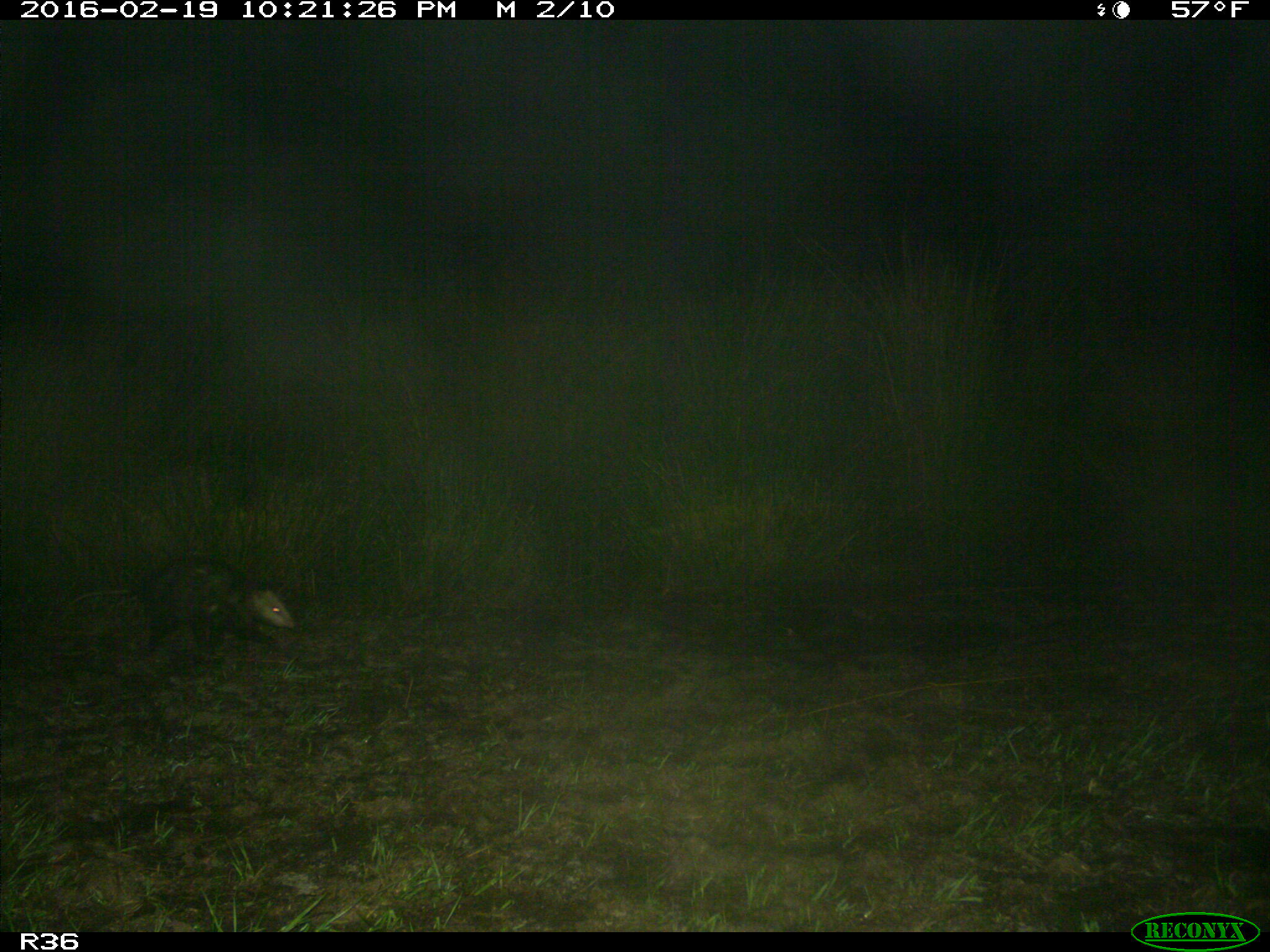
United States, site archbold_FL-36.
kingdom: Animalia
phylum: Chordata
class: Mammalia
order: Didelphimorphia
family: Didelphidae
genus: Didelphis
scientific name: Didelphis virginiana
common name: virginia opossum